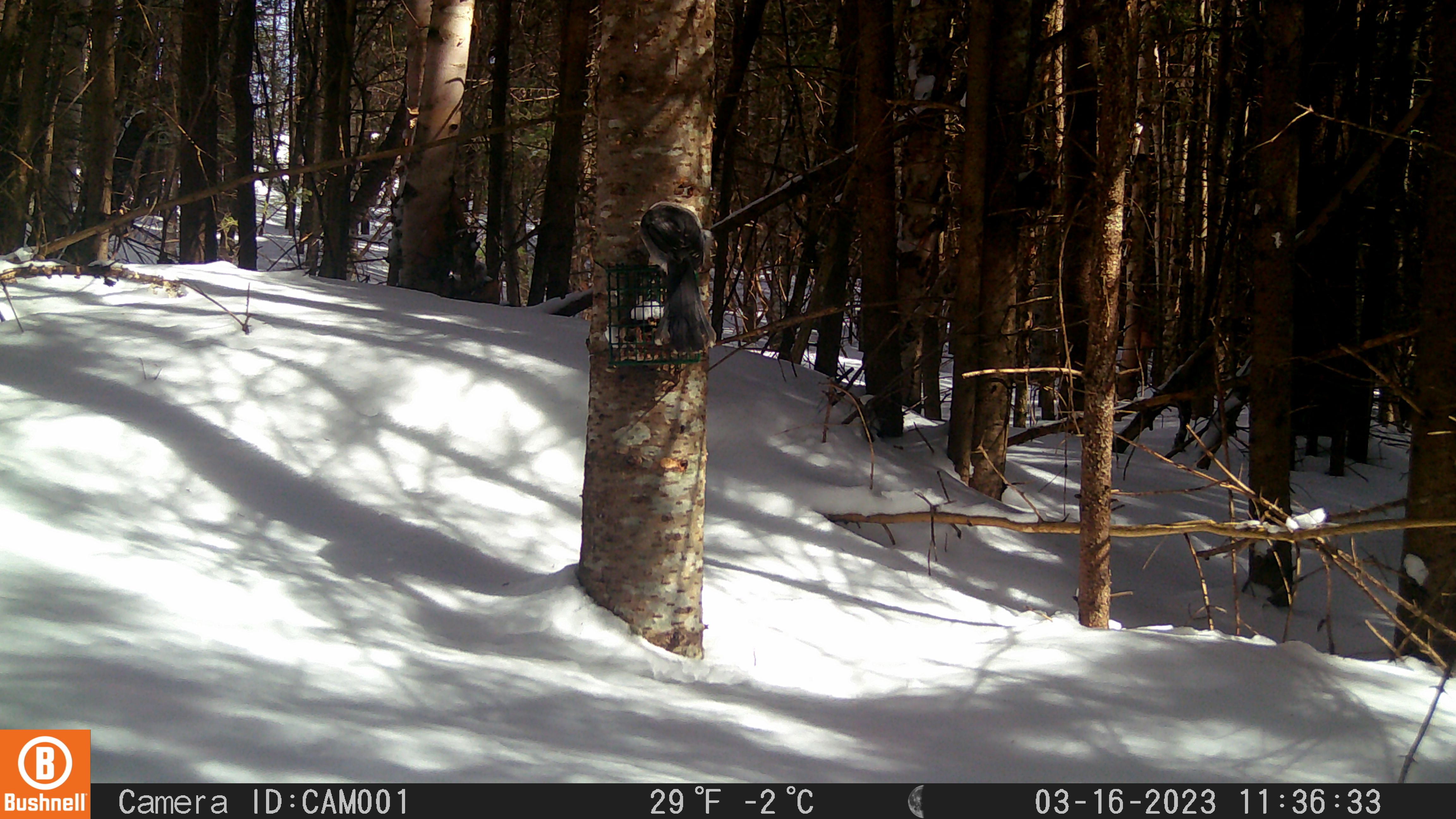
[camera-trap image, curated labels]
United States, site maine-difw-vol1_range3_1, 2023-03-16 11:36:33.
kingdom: Animalia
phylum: Chordata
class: Aves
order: Passeriformes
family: Corvidae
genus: Perisoreus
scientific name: Perisoreus canadensis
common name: canada jay